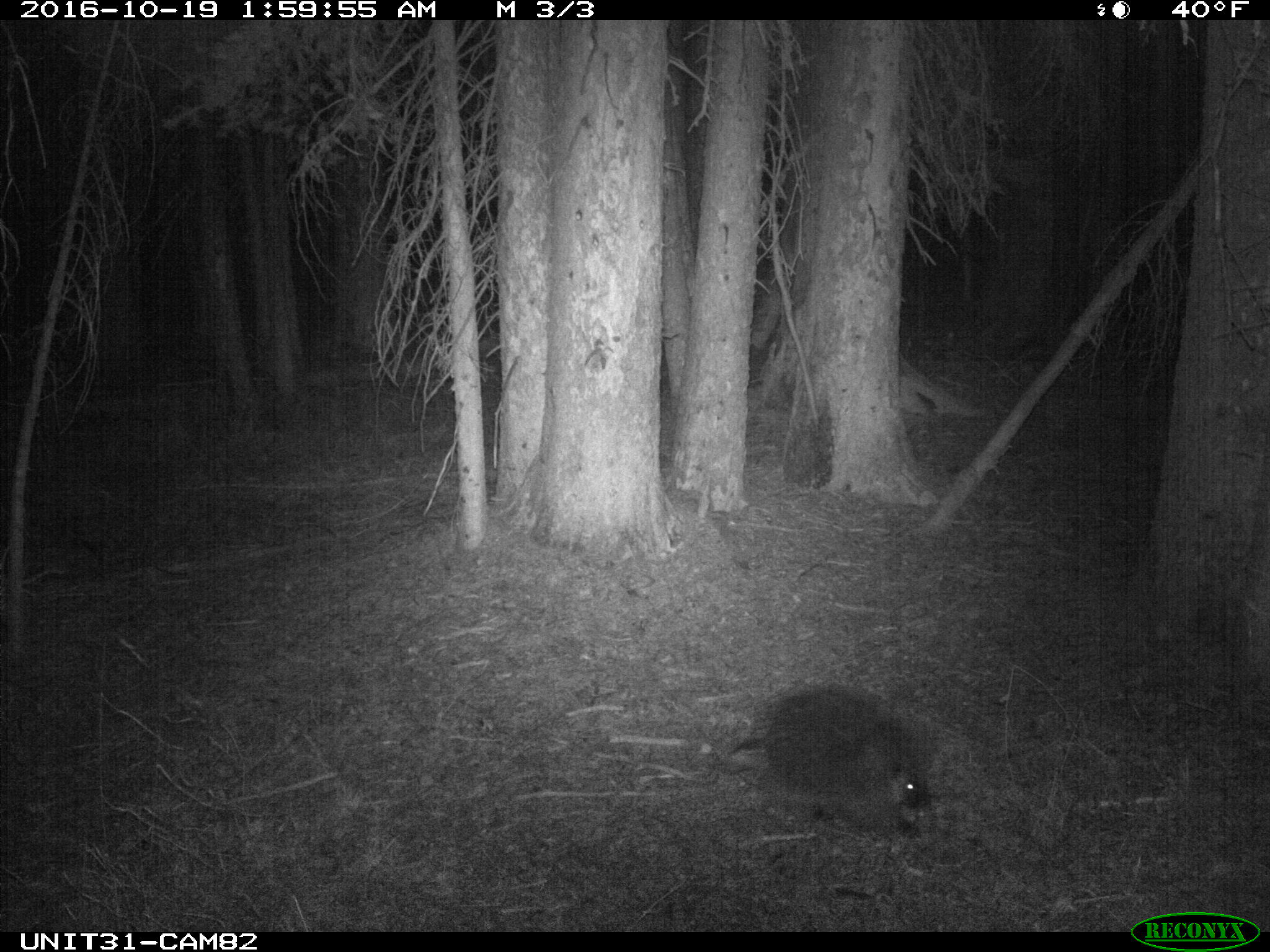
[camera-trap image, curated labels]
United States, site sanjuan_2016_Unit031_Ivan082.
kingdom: Animalia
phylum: Chordata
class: Mammalia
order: Rodentia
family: Erethizontidae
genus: Erethizon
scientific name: Erethizon dorsatum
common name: north american porcupine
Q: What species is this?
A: Erethizon dorsatum (north american porcupine).